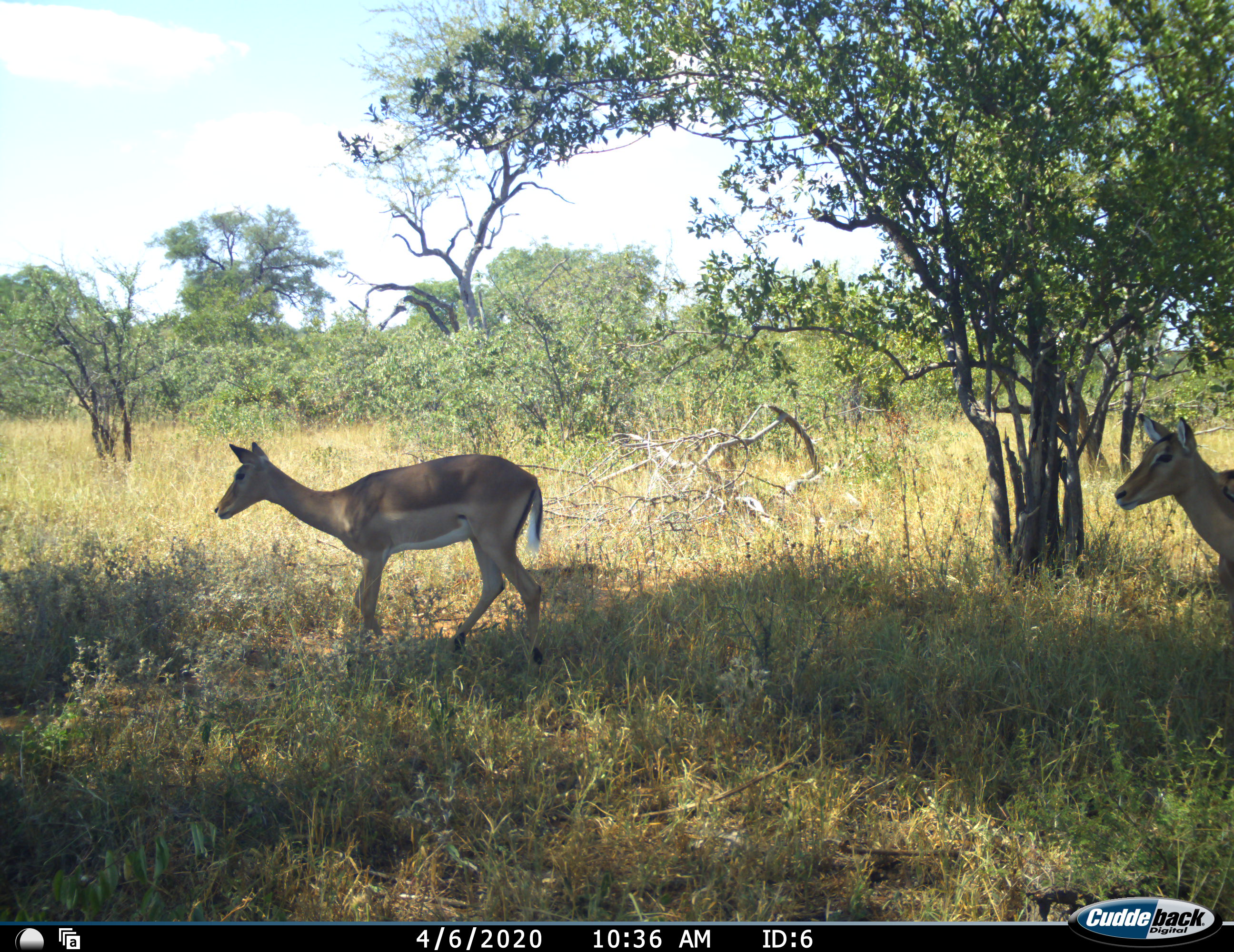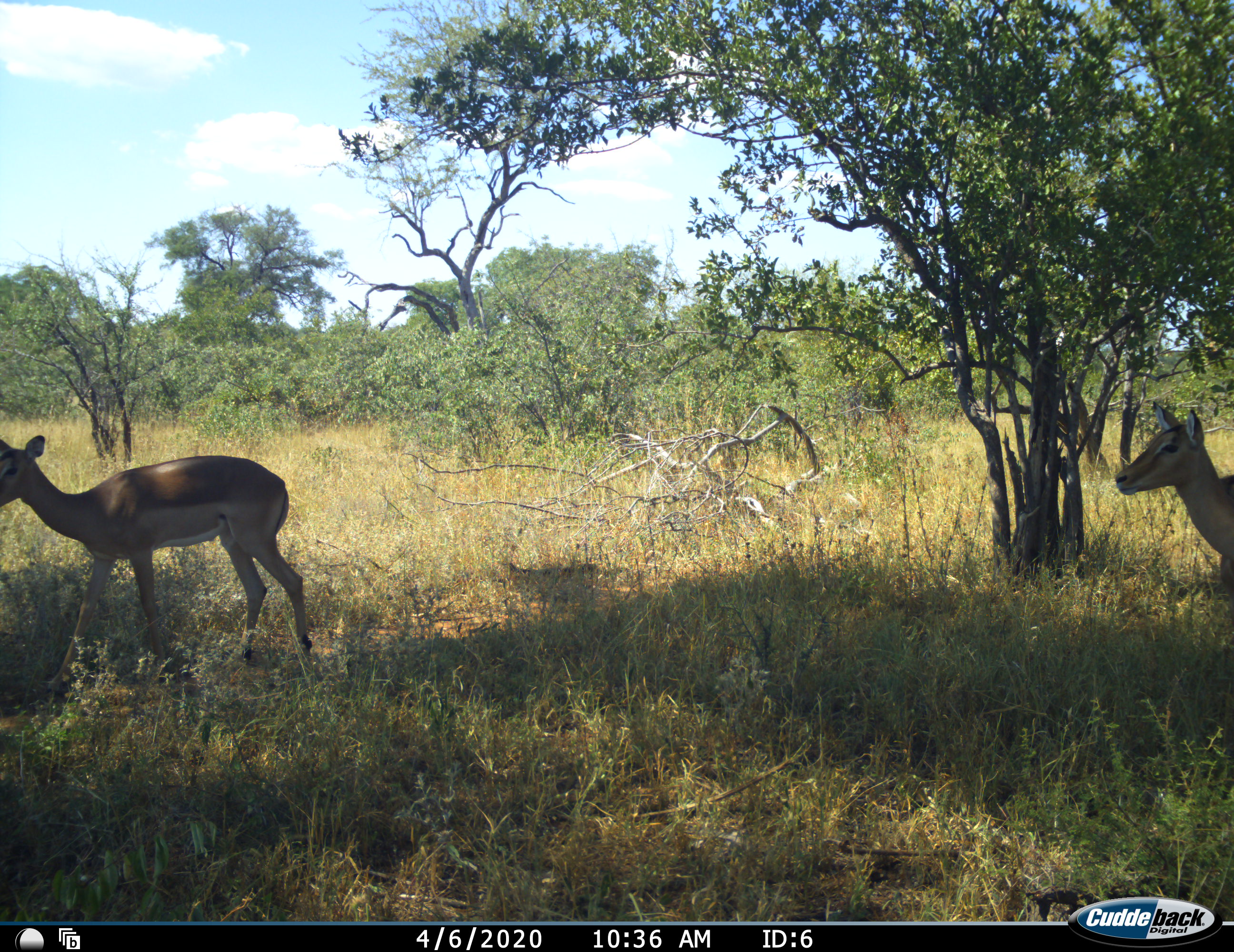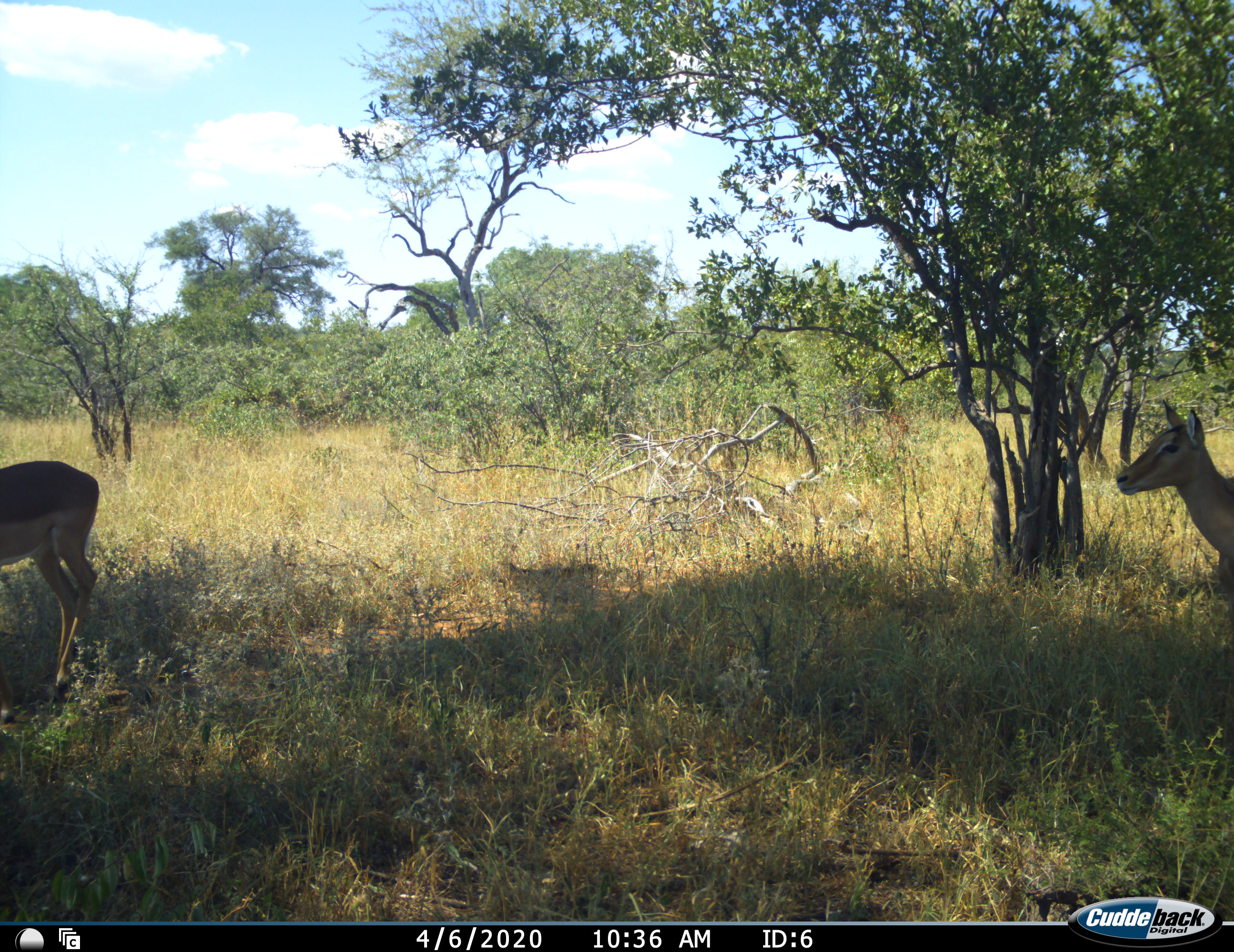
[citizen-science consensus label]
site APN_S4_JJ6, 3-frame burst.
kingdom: Animalia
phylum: Chordata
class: Mammalia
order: Artiodactyla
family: Bovidae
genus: Aepyceros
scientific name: Aepyceros melampus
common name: impala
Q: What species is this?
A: Impala (Aepyceros melampus).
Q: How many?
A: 2.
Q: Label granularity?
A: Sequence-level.